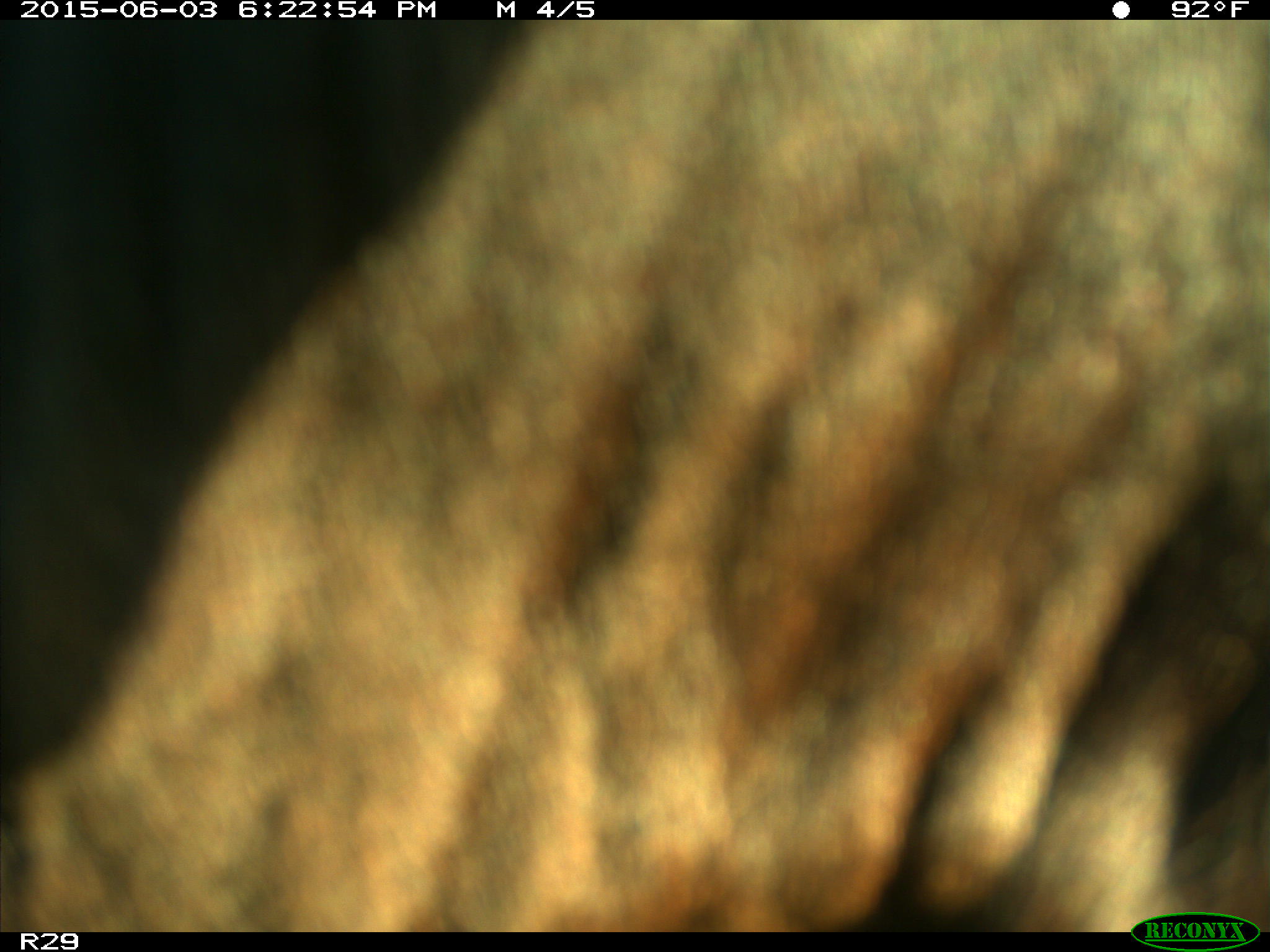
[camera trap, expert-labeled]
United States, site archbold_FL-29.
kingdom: Animalia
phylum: Chordata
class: Mammalia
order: Artiodactyla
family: Bovidae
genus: Bos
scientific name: Bos taurus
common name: domestic cow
Bos taurus (domestic cow).